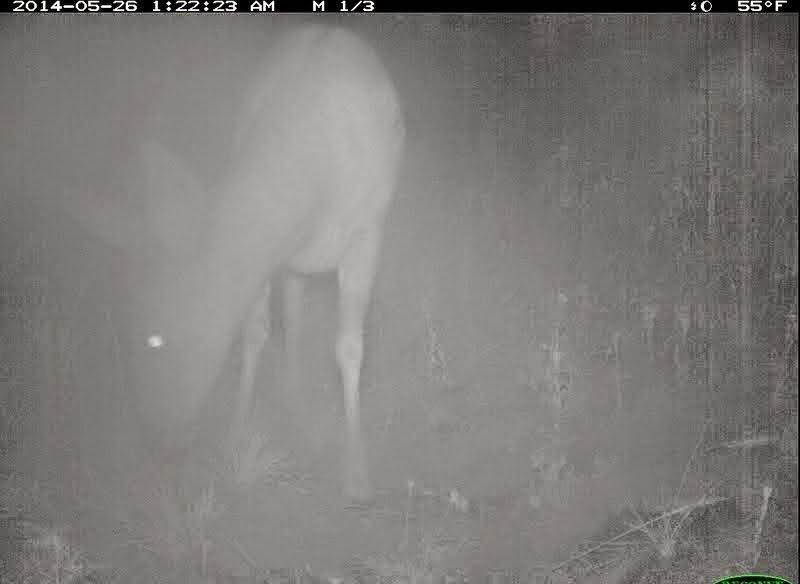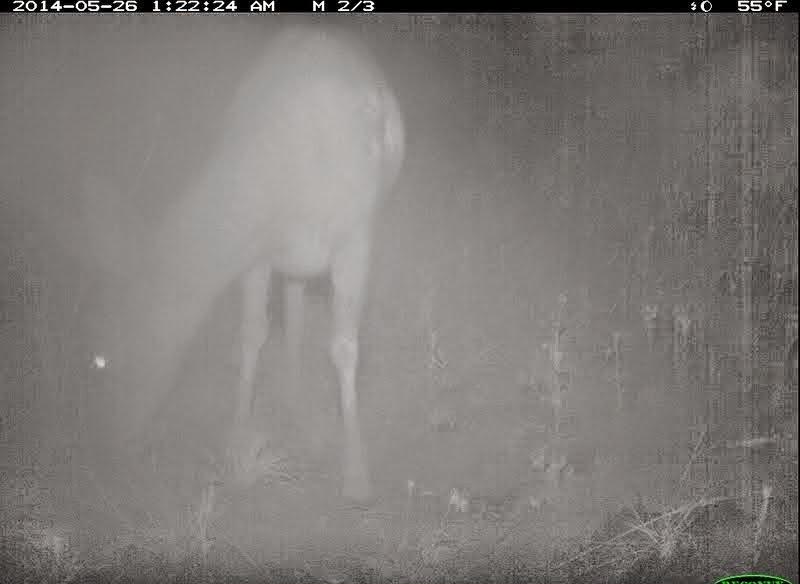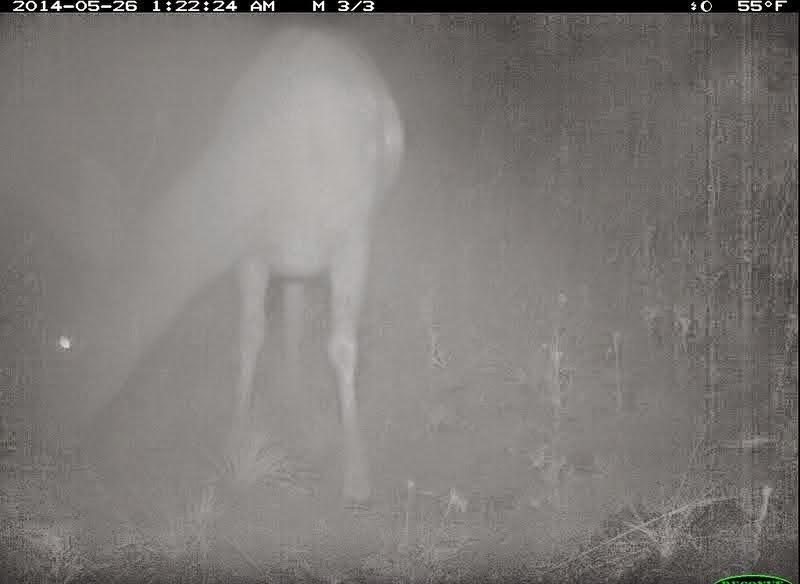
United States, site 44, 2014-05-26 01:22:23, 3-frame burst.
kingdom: Animalia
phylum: Chordata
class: Mammalia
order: Artiodactyla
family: Cervidae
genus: Odocoileus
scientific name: Odocoileus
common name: deer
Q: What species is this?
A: Deer (Odocoileus).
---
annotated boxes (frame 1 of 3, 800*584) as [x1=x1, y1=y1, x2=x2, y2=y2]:
deer: [x1=2, y1=13, x2=406, y2=506]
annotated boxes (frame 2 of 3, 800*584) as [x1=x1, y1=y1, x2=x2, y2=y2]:
deer: [x1=65, y1=21, x2=403, y2=505]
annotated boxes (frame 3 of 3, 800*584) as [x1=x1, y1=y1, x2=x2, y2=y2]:
deer: [x1=23, y1=18, x2=404, y2=519]